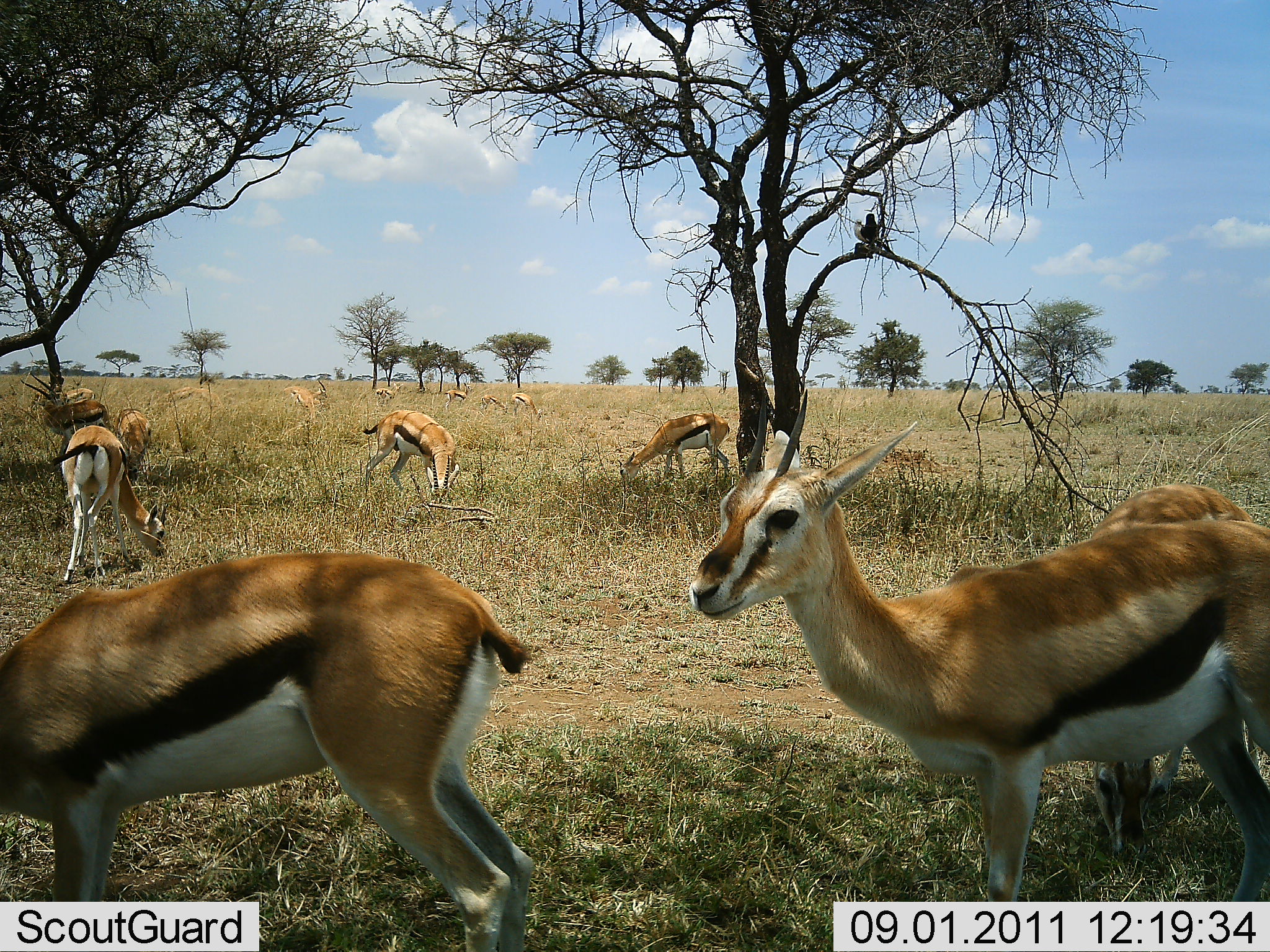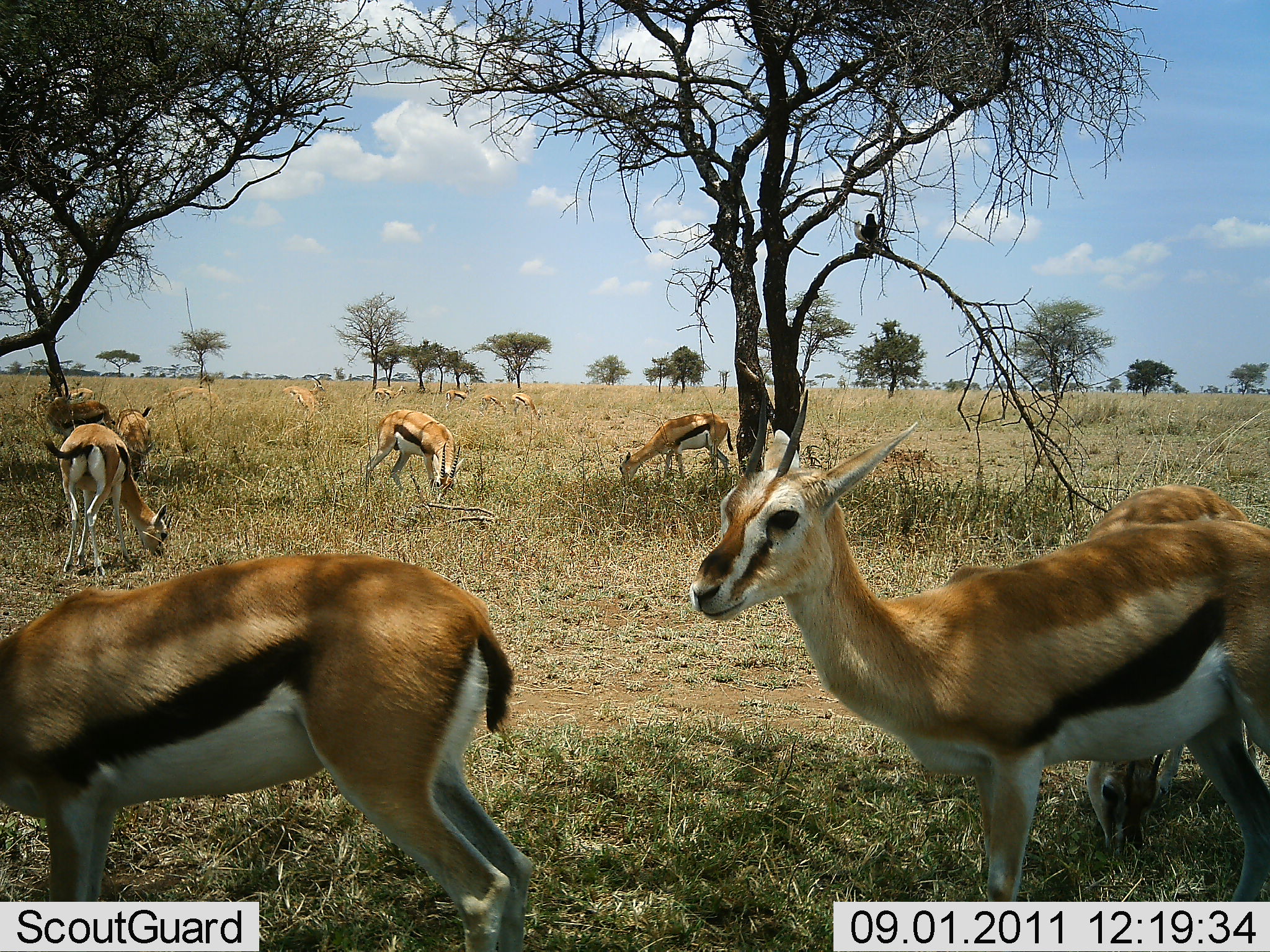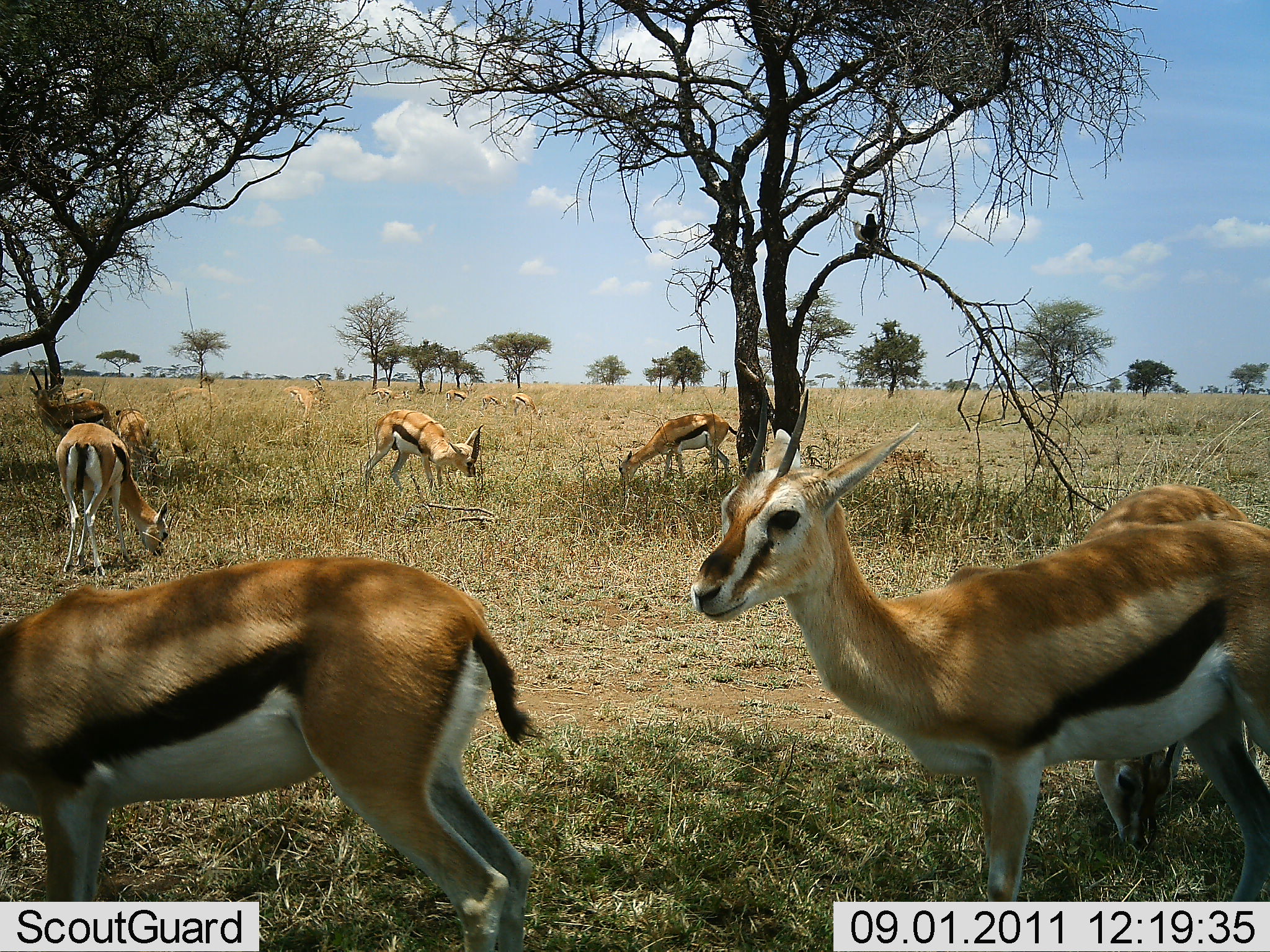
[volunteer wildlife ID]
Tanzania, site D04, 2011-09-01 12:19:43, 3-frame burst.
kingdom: Animalia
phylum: Chordata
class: Mammalia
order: Artiodactyla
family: Bovidae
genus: Eudorcas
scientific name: Eudorcas thomsonii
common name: thomson's gazelle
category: gazellethomsons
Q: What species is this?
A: Gazellethomsons (thomson's gazelle) (Eudorcas thomsonii).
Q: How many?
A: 11-50.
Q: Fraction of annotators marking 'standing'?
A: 56%.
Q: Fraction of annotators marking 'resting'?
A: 0%.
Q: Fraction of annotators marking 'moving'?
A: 12%.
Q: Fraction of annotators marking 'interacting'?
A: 0%.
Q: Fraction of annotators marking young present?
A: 6%.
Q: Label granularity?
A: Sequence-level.